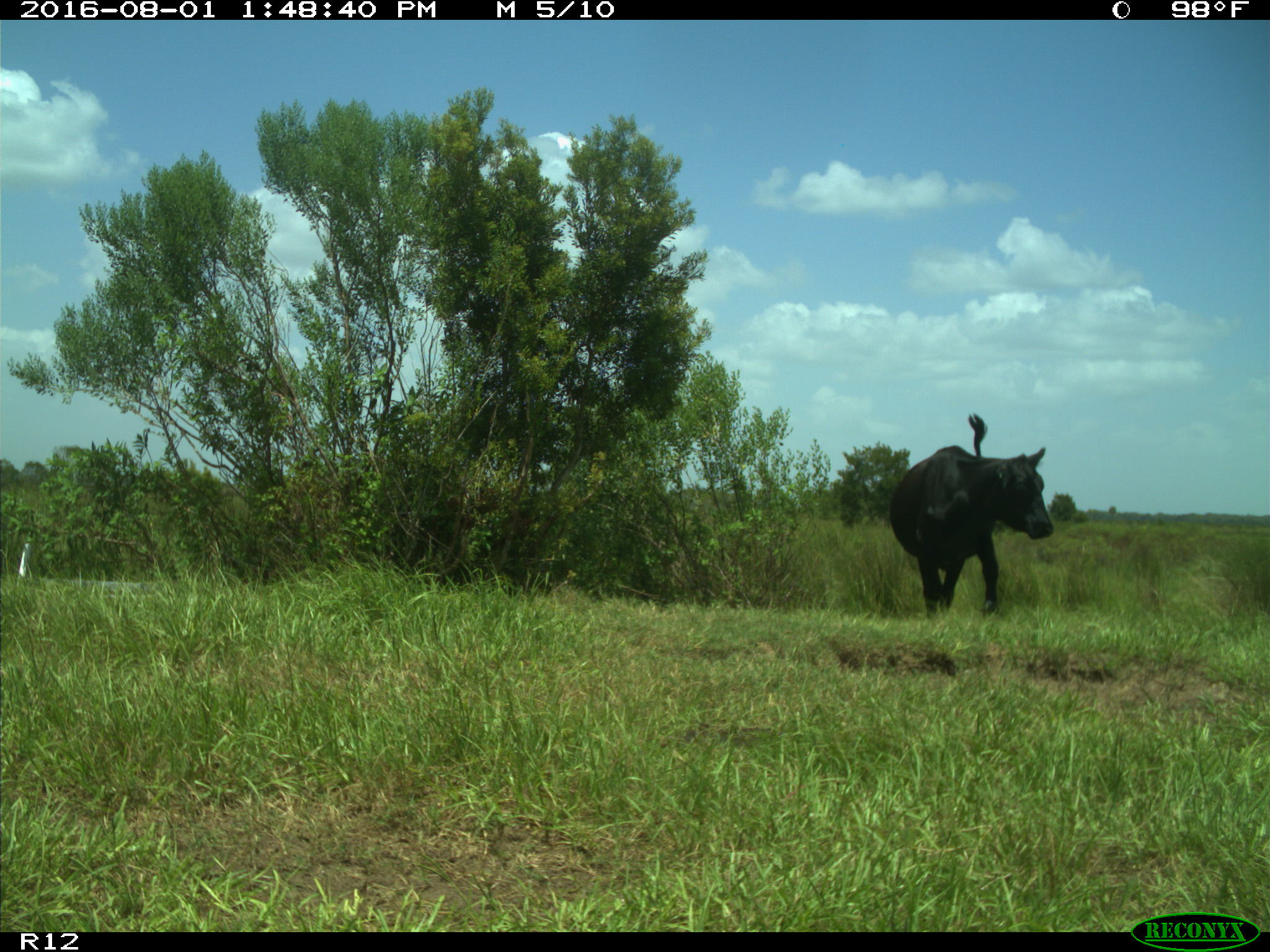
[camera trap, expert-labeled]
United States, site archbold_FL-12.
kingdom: Animalia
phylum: Chordata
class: Mammalia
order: Artiodactyla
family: Bovidae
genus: Bos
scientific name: Bos taurus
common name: domestic cow